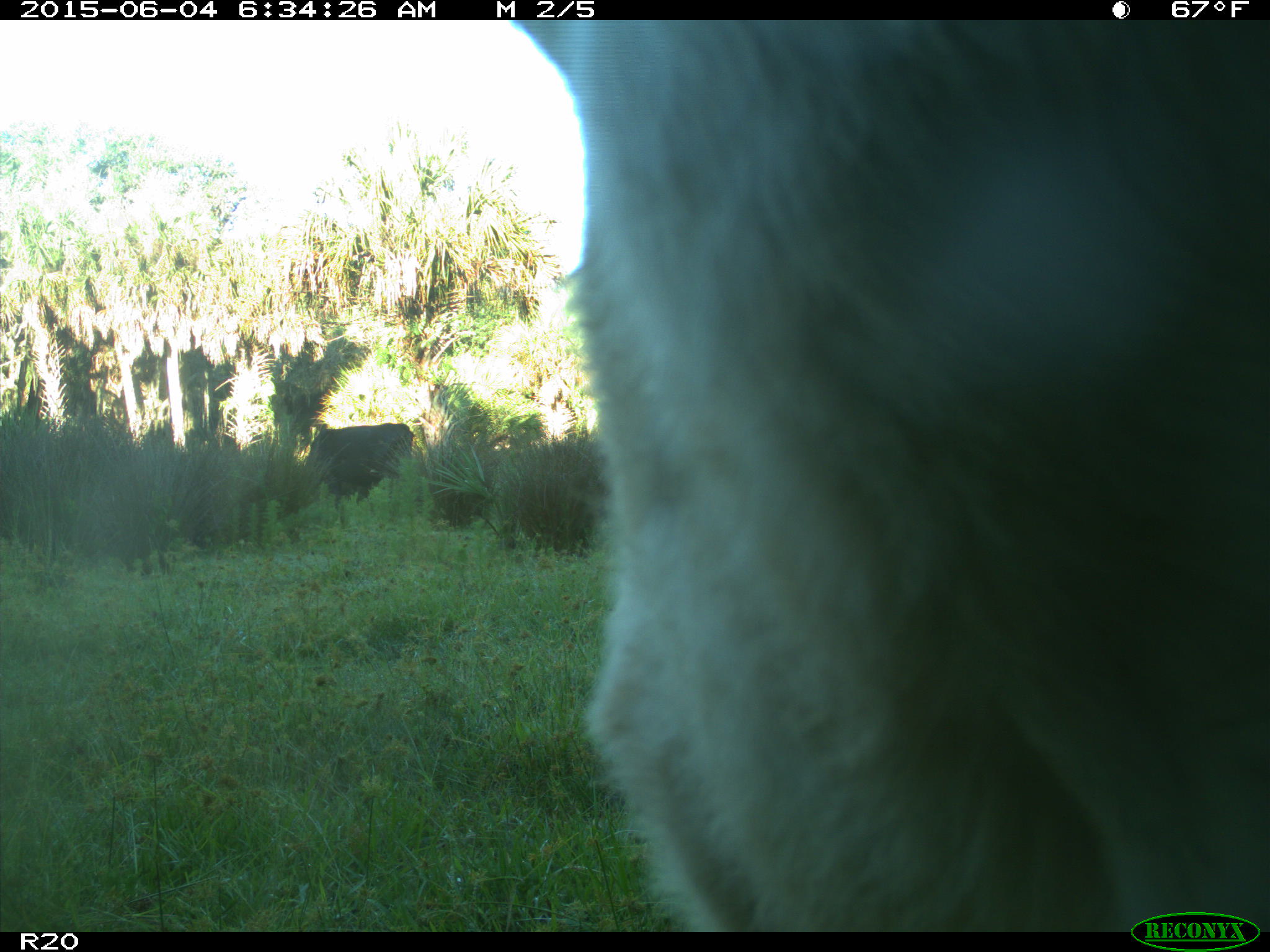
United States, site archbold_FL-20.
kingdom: Animalia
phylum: Chordata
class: Mammalia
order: Artiodactyla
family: Bovidae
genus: Bos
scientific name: Bos taurus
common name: domestic cow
Bos taurus (domestic cow).